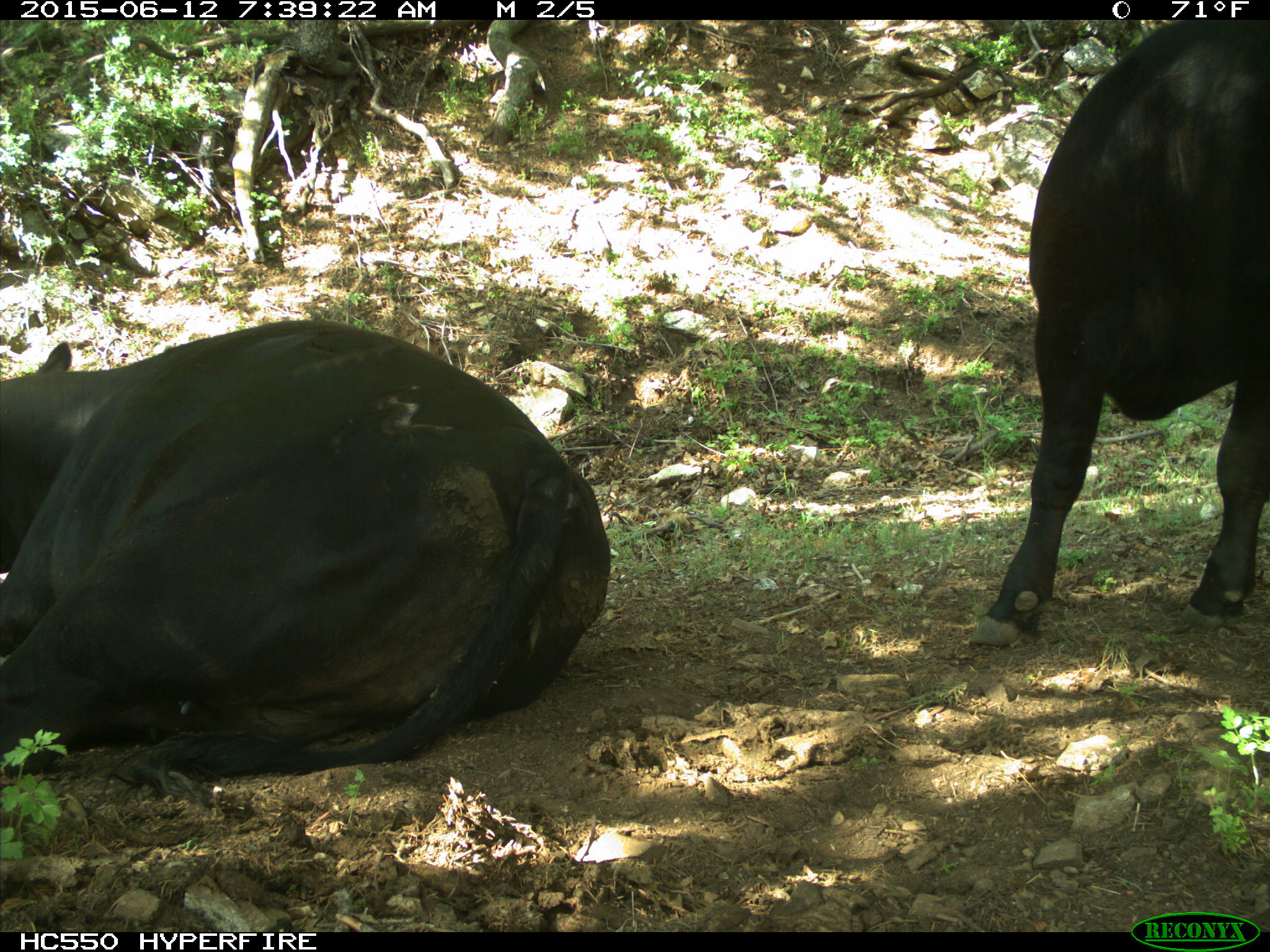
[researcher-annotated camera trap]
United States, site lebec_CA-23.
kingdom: Animalia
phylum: Chordata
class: Mammalia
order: Artiodactyla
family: Bovidae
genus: Bos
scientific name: Bos taurus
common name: domestic cow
Bos taurus (domestic cow).